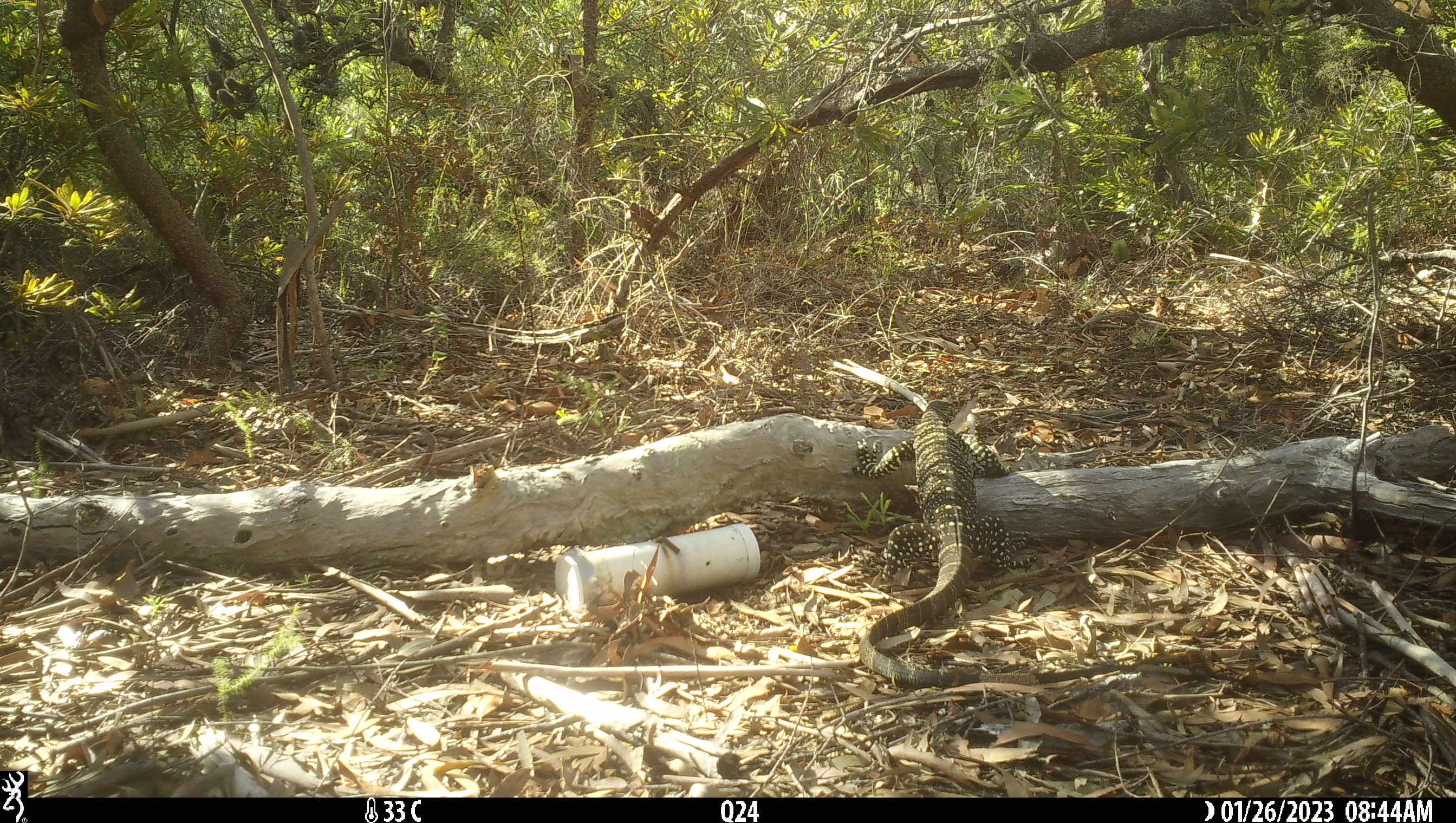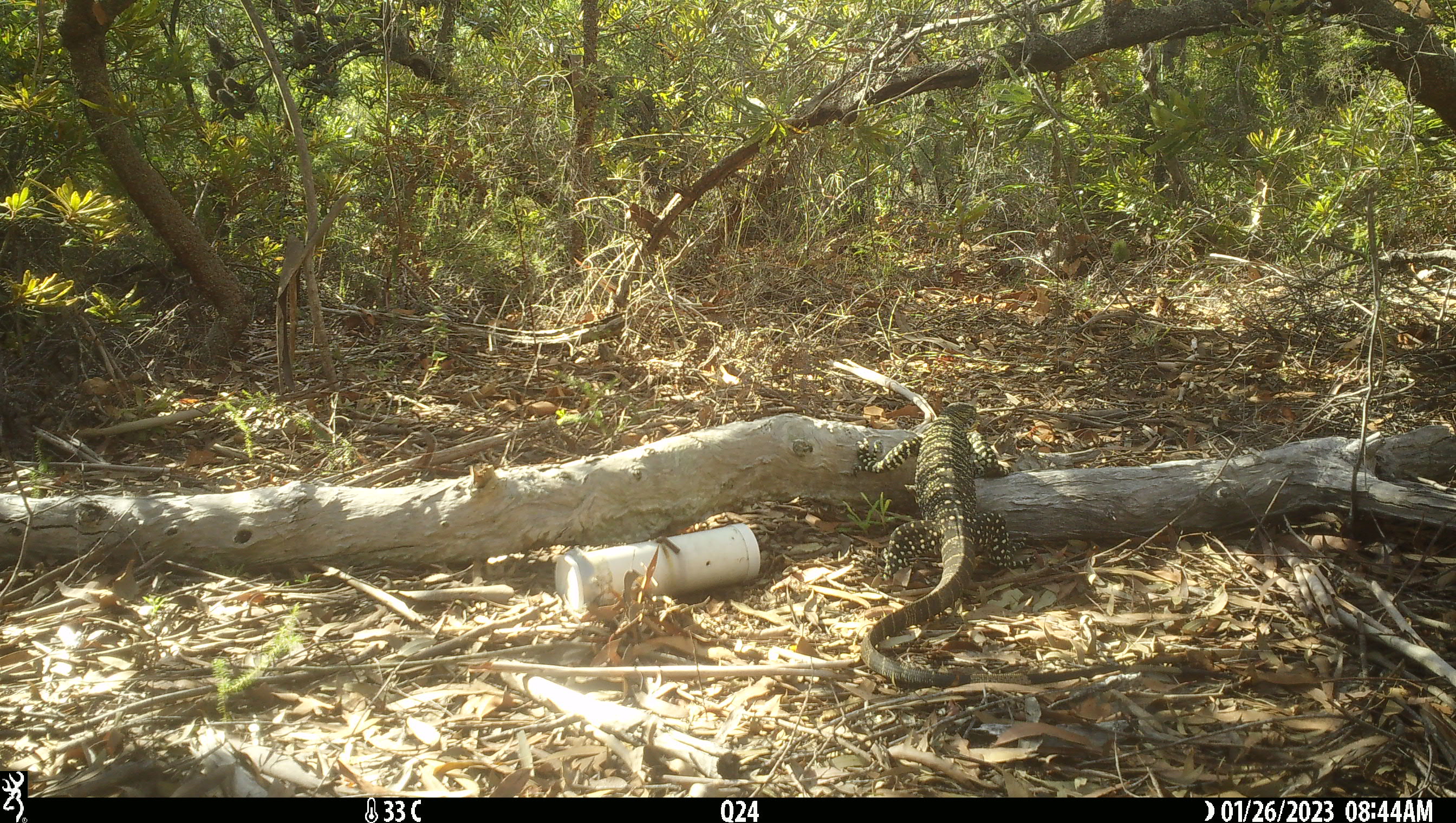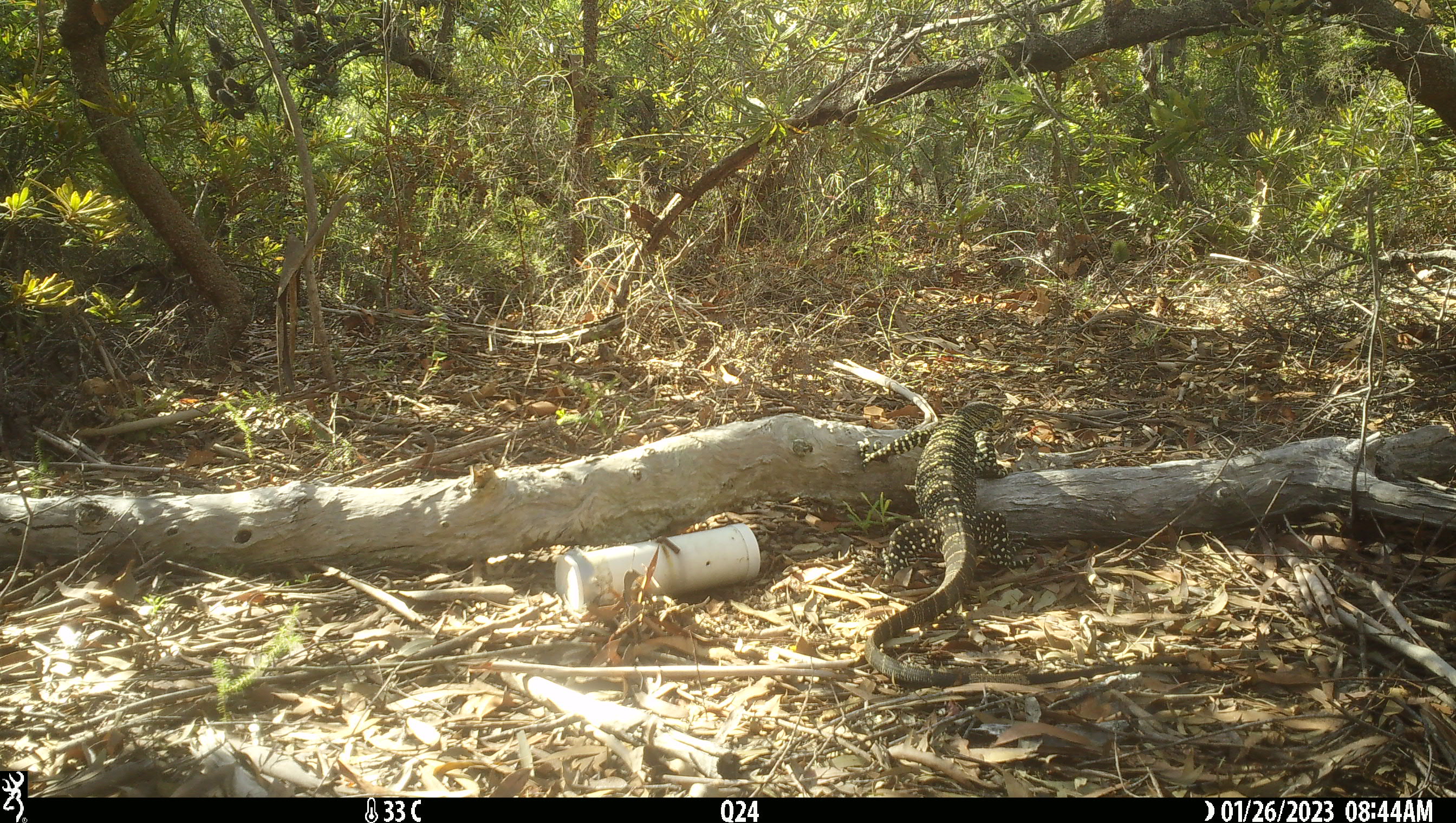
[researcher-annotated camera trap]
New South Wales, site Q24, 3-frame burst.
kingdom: Animalia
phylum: Chordata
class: Reptilia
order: Squamata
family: Varanidae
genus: Varanus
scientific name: Varanus varius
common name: lace monitor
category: goanna